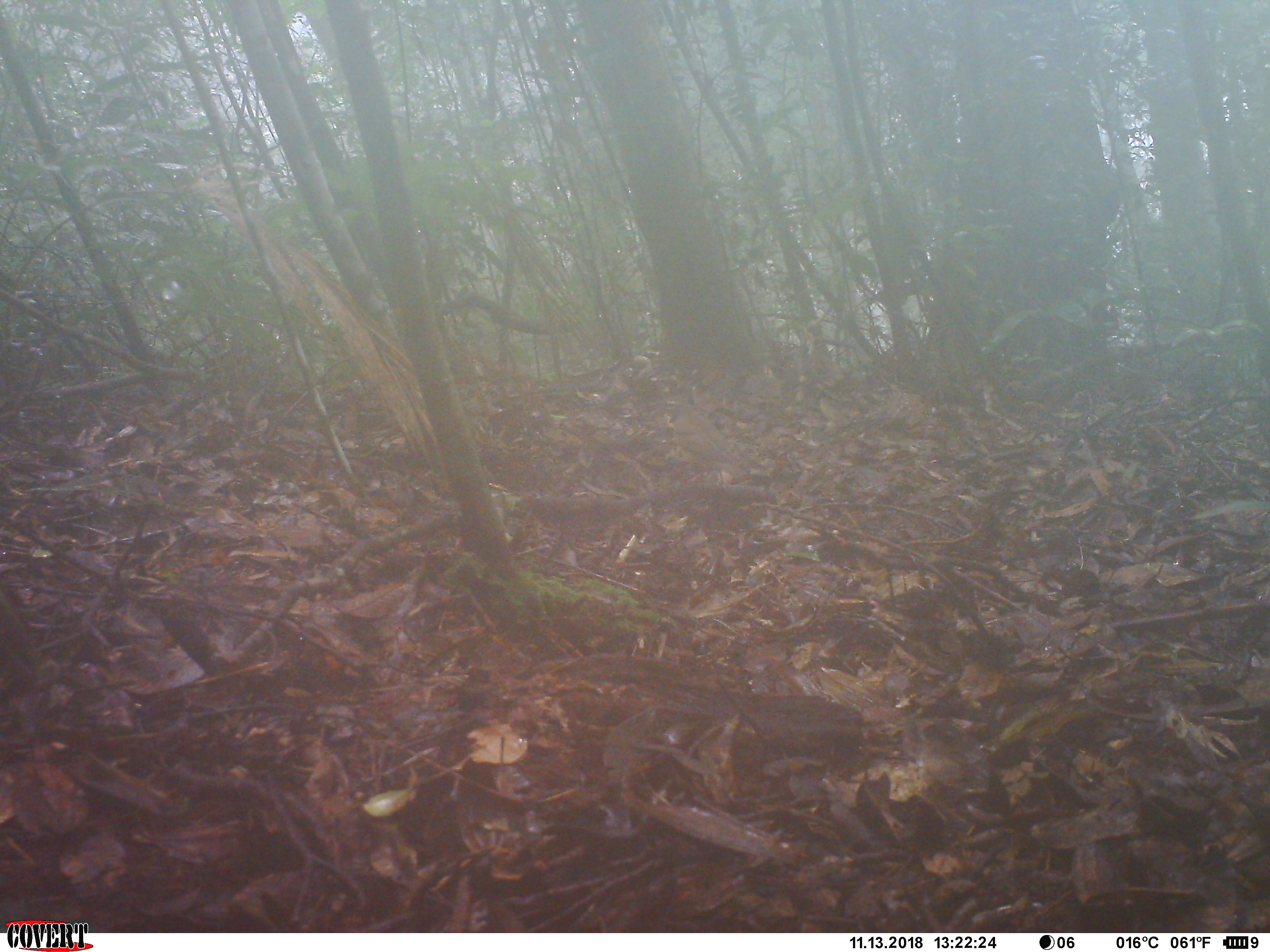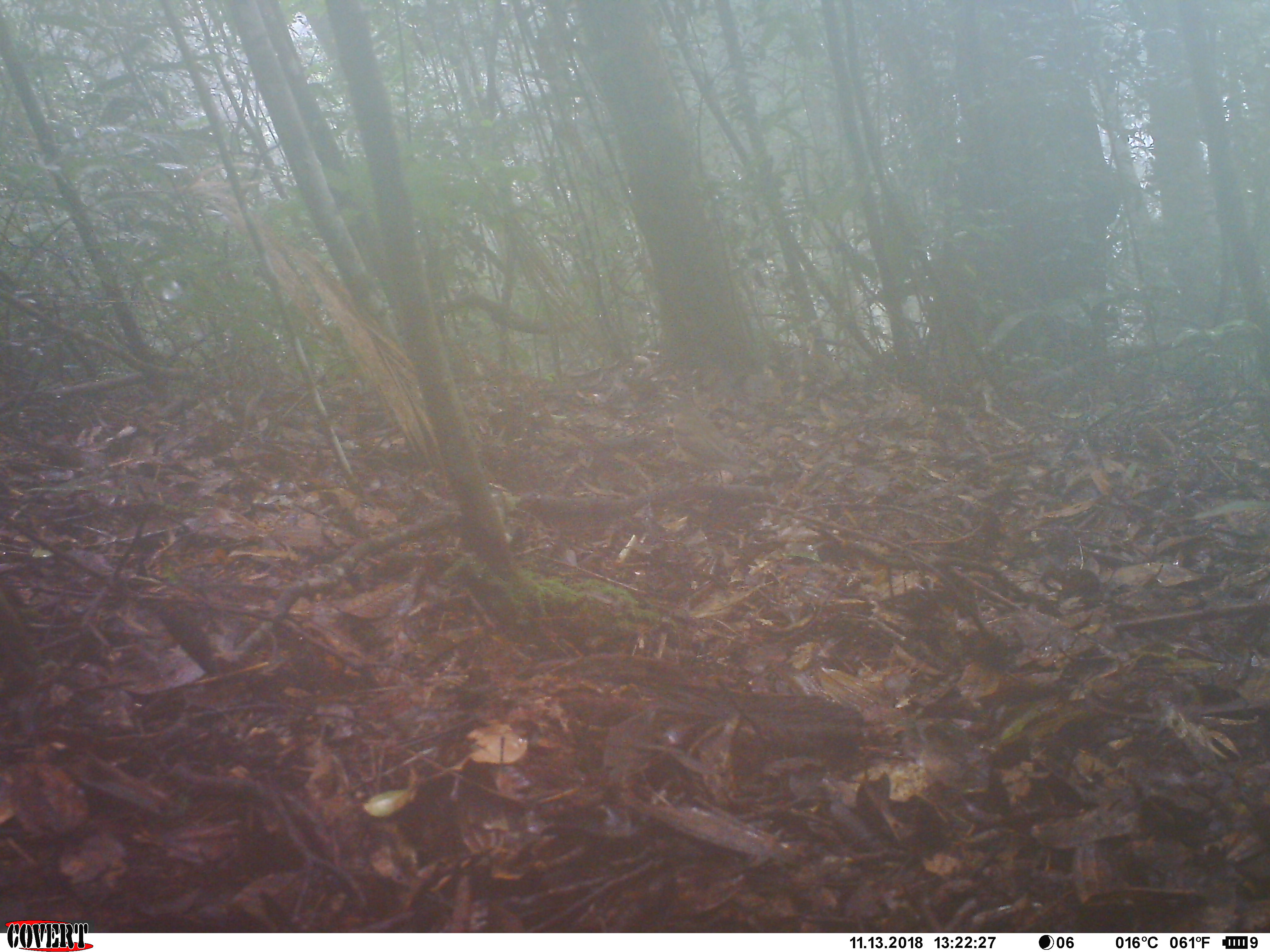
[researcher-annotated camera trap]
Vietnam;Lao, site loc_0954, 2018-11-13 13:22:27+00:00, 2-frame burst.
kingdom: Animalia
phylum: Chordata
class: Aves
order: Passeriformes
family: Turdidae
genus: Turdus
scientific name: Turdus obscurus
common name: eyebrowed thrush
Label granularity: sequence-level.